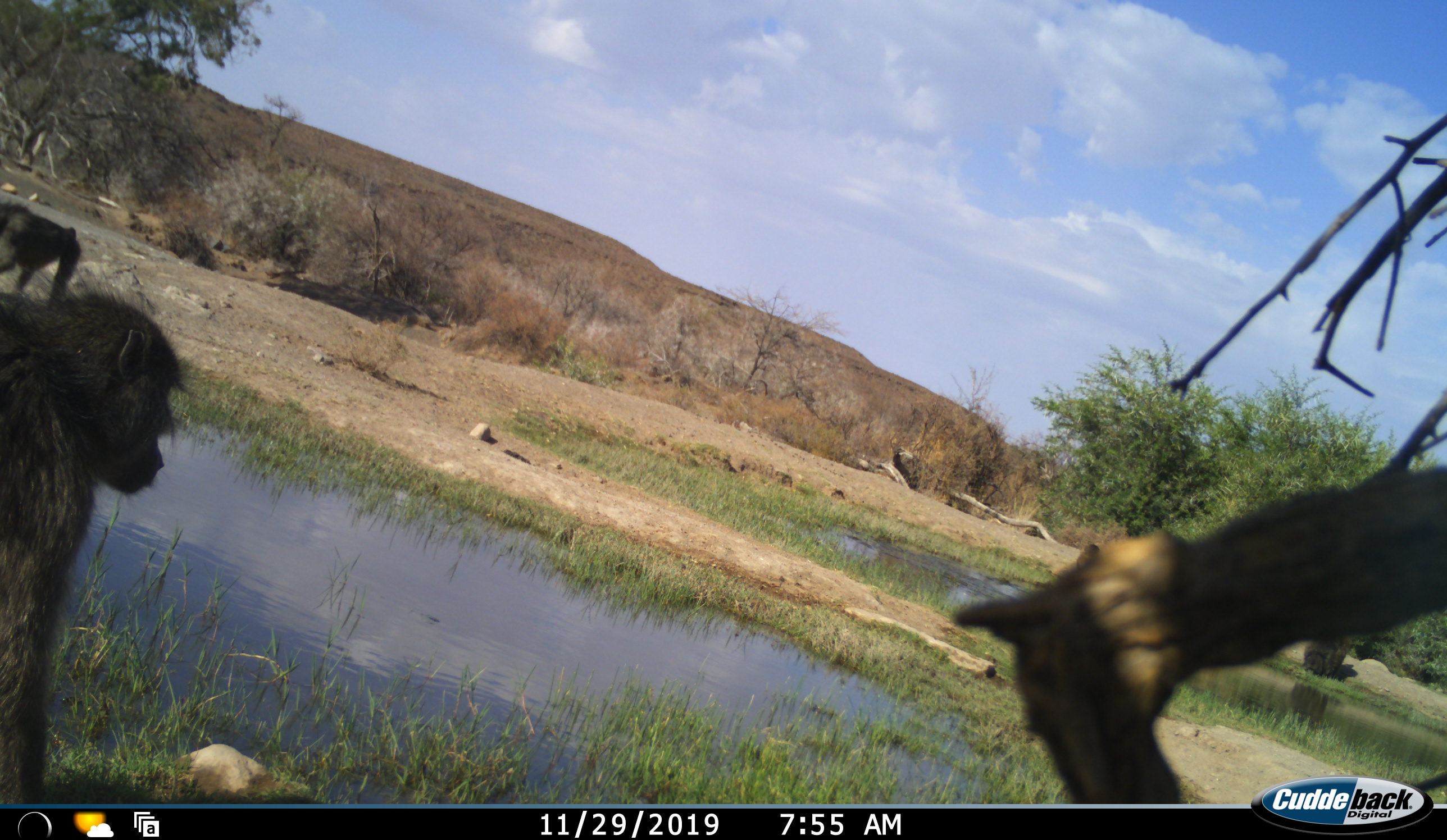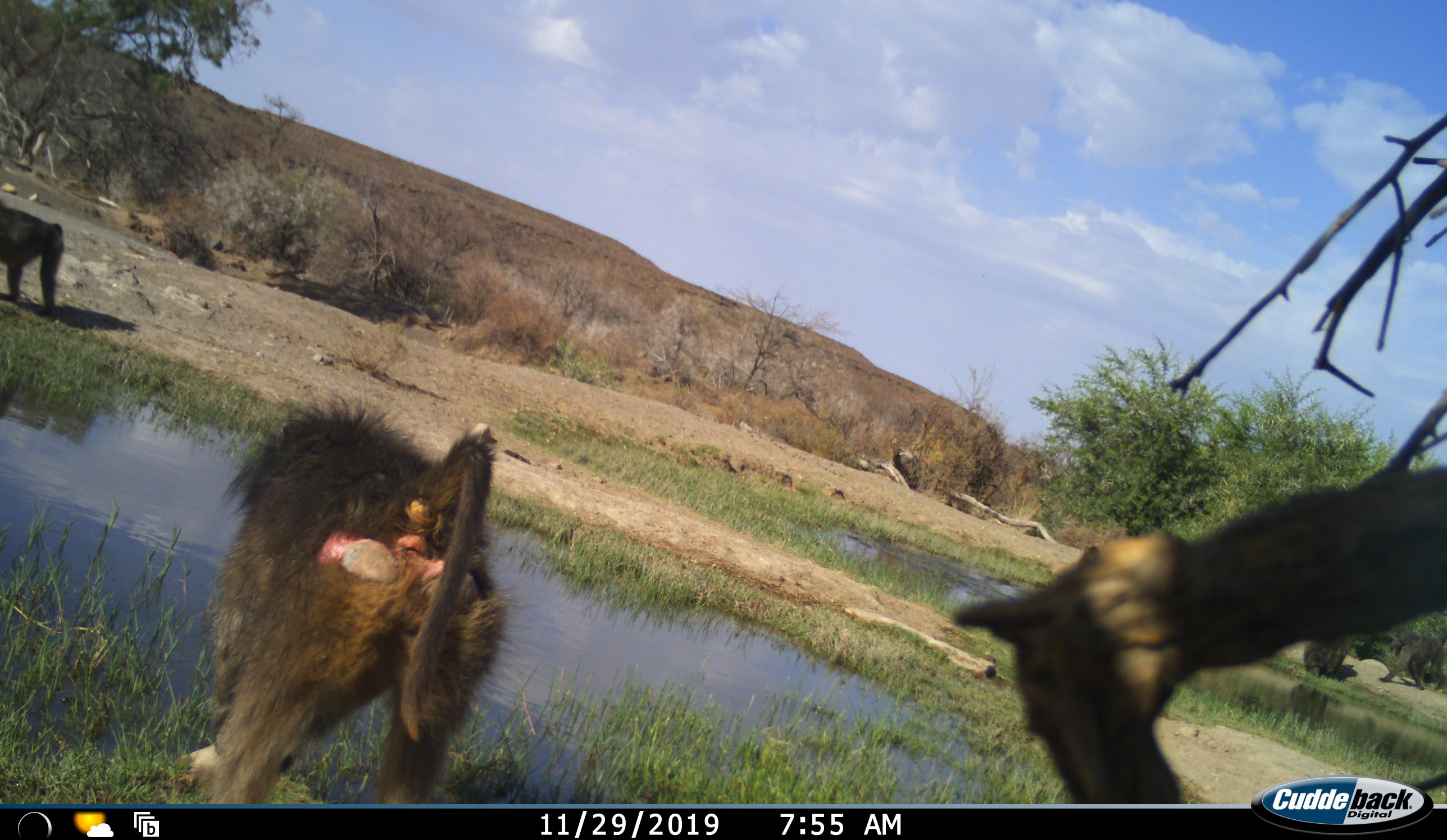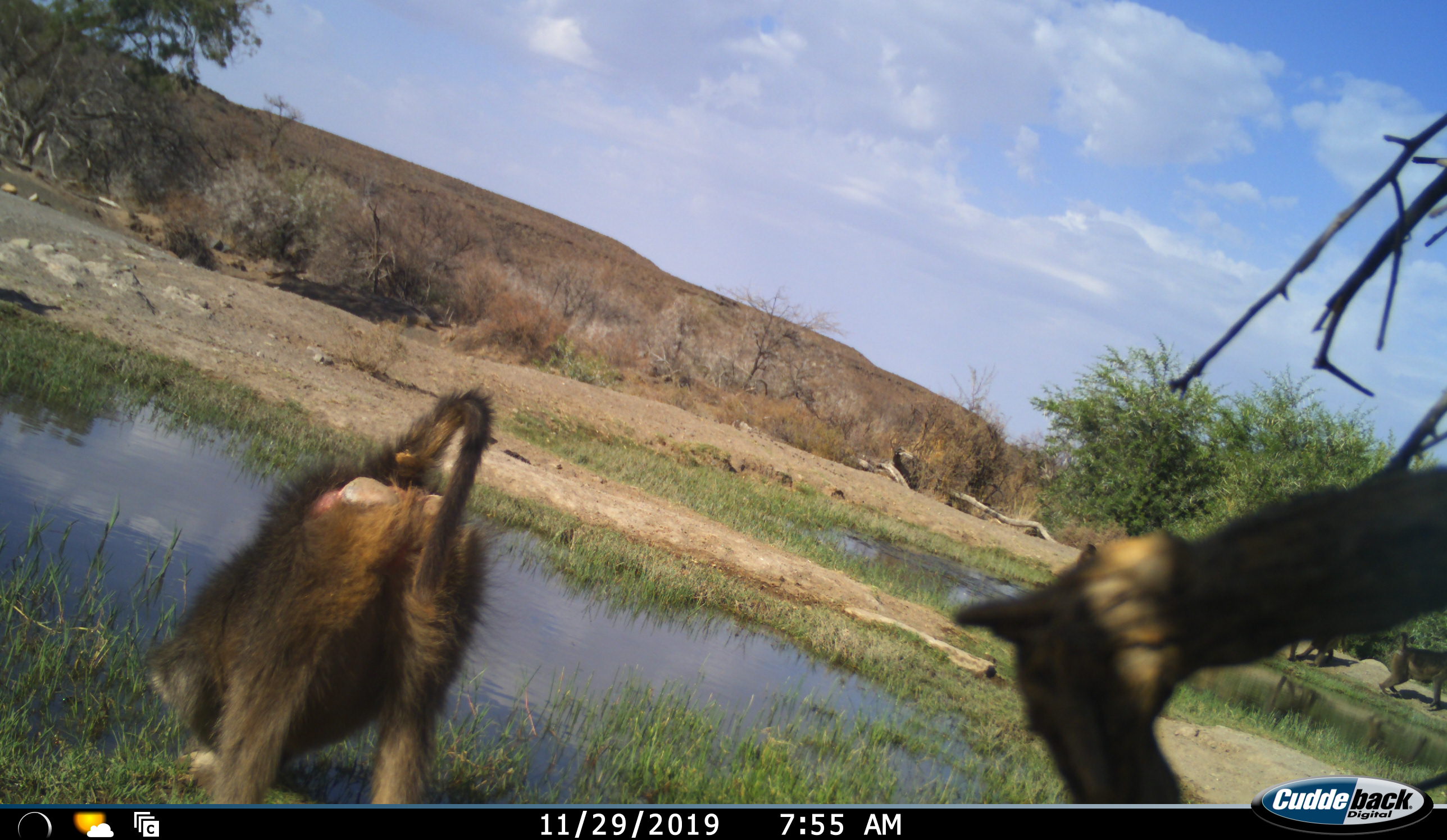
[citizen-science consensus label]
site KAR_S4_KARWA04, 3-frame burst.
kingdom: Animalia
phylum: Chordata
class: Mammalia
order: Primates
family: Cercopithecidae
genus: Papio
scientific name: Papio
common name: baboon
Baboon (Papio), count 4. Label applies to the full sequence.